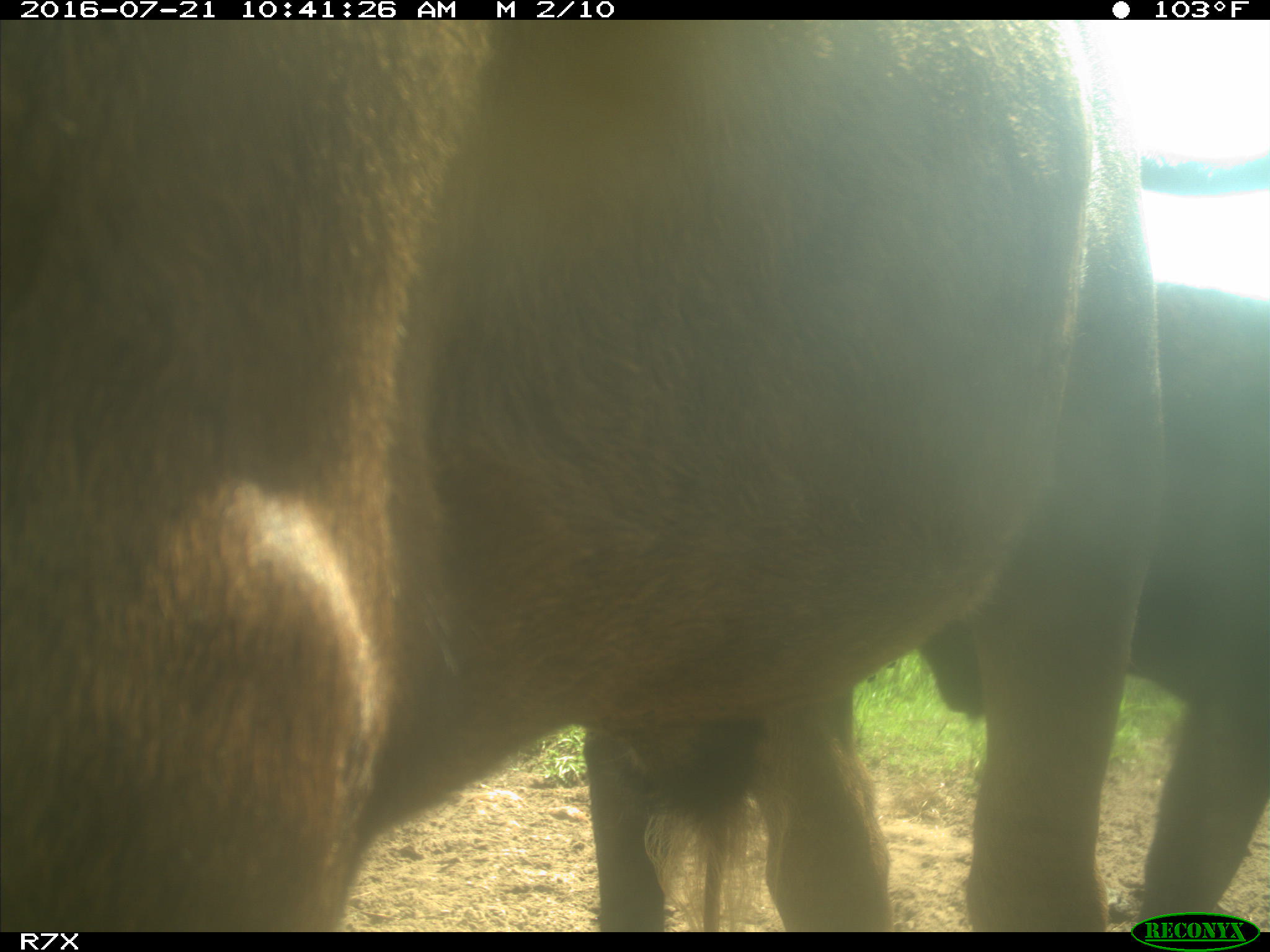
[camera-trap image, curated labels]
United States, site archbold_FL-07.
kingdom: Animalia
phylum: Chordata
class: Mammalia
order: Artiodactyla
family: Bovidae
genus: Bos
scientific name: Bos taurus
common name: domestic cow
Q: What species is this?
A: Bos taurus (domestic cow).